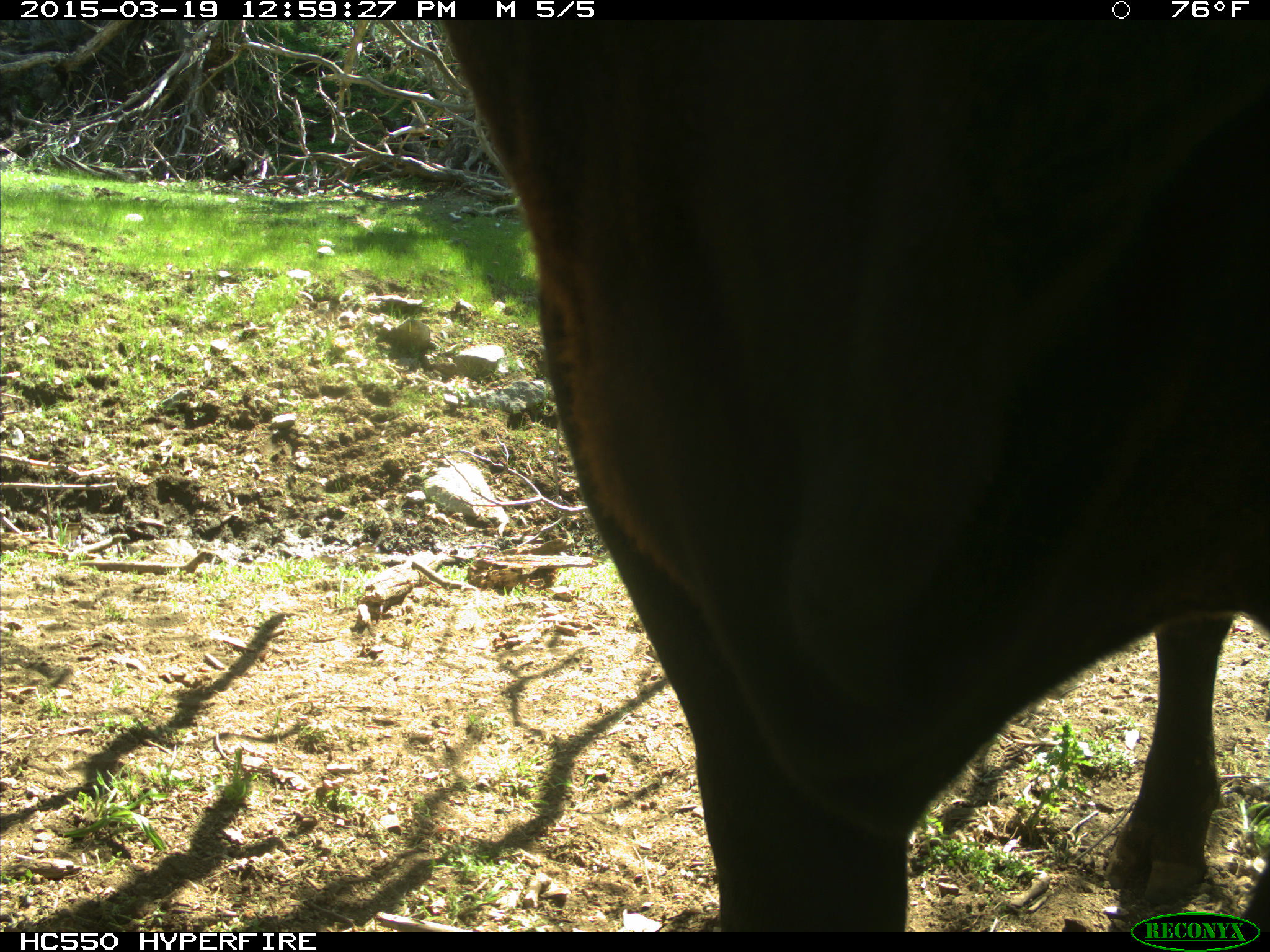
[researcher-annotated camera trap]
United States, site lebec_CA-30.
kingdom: Animalia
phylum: Chordata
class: Mammalia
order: Artiodactyla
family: Bovidae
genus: Bos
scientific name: Bos taurus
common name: domestic cow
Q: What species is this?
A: Bos taurus (domestic cow).